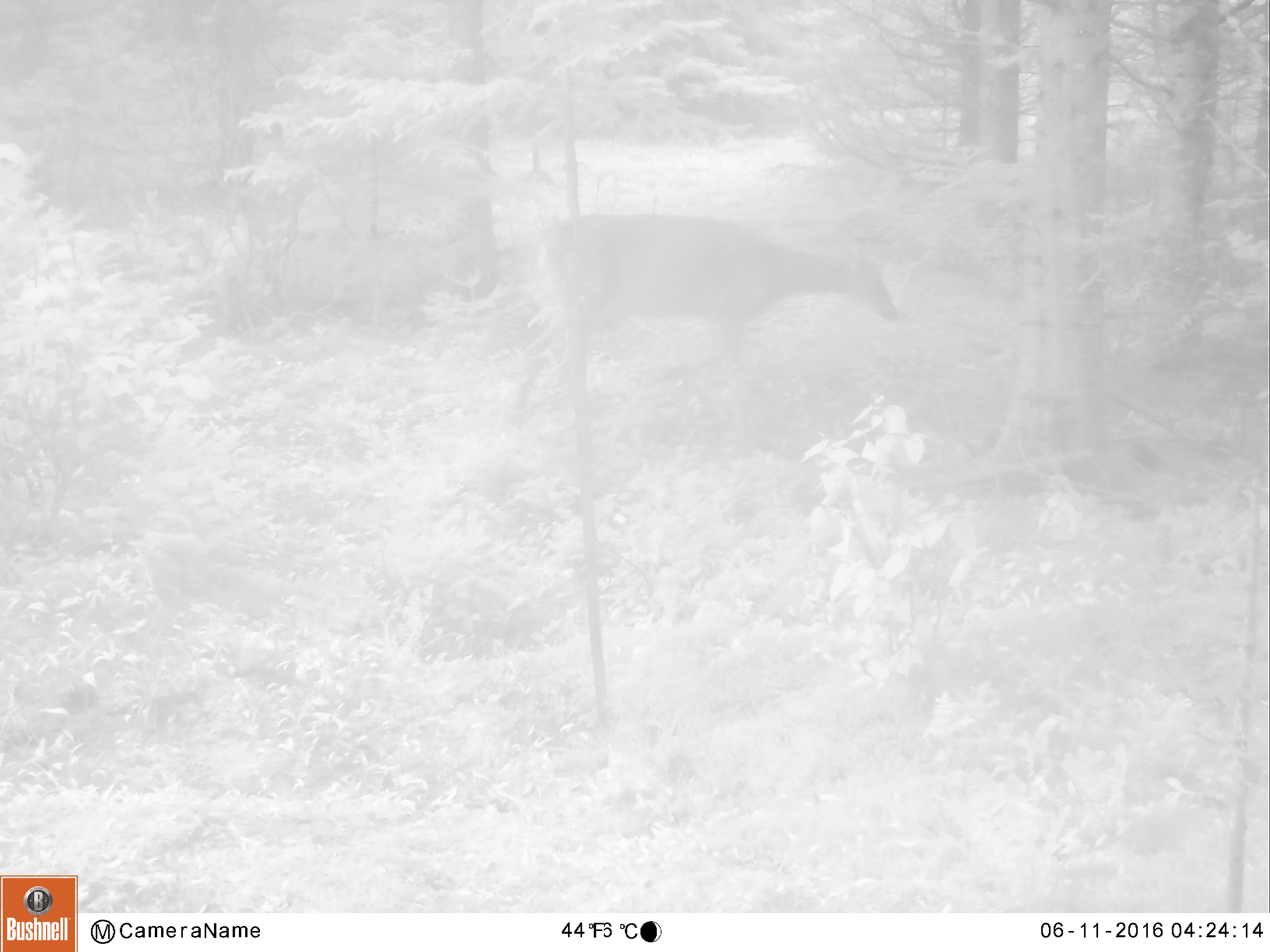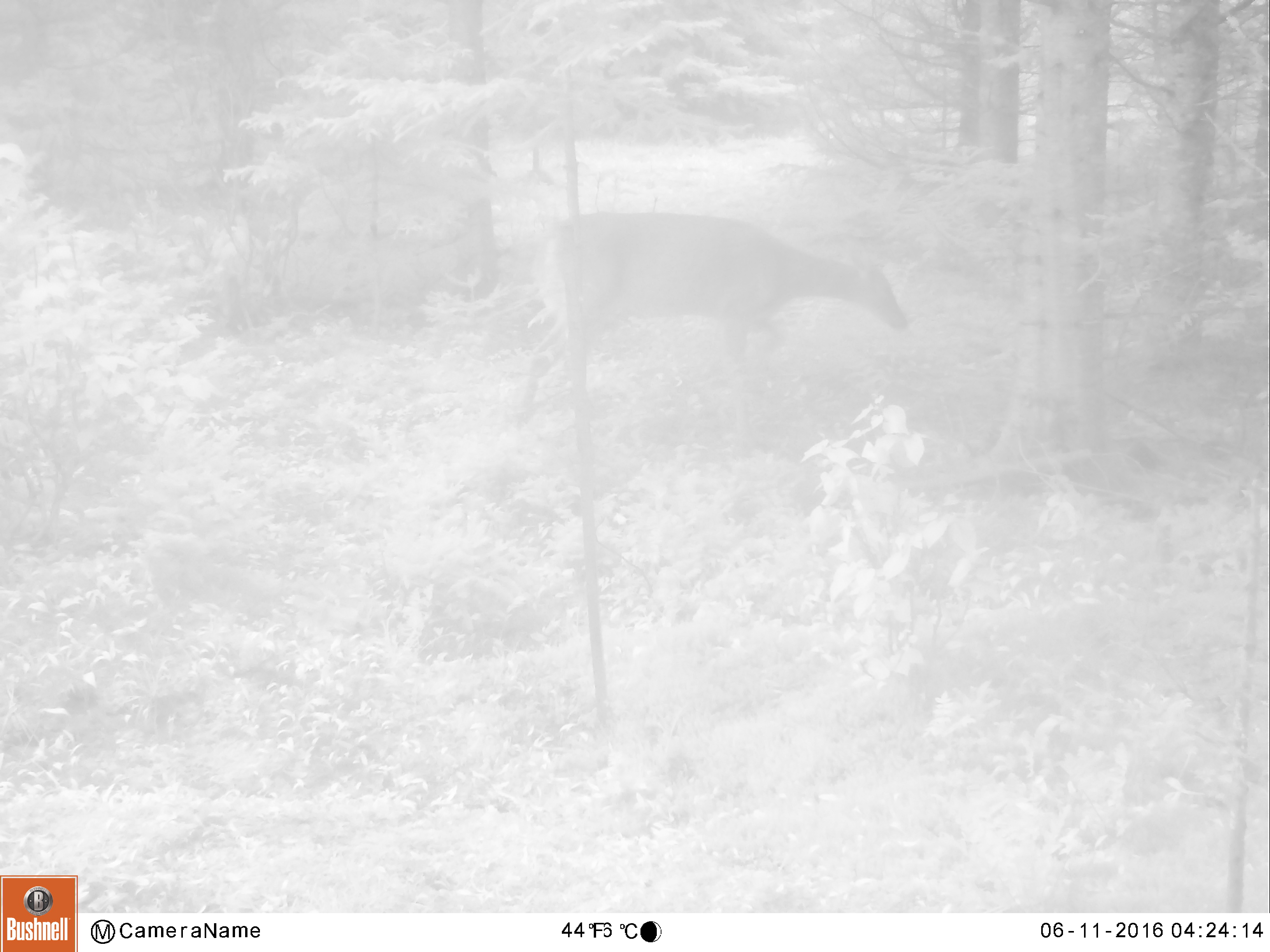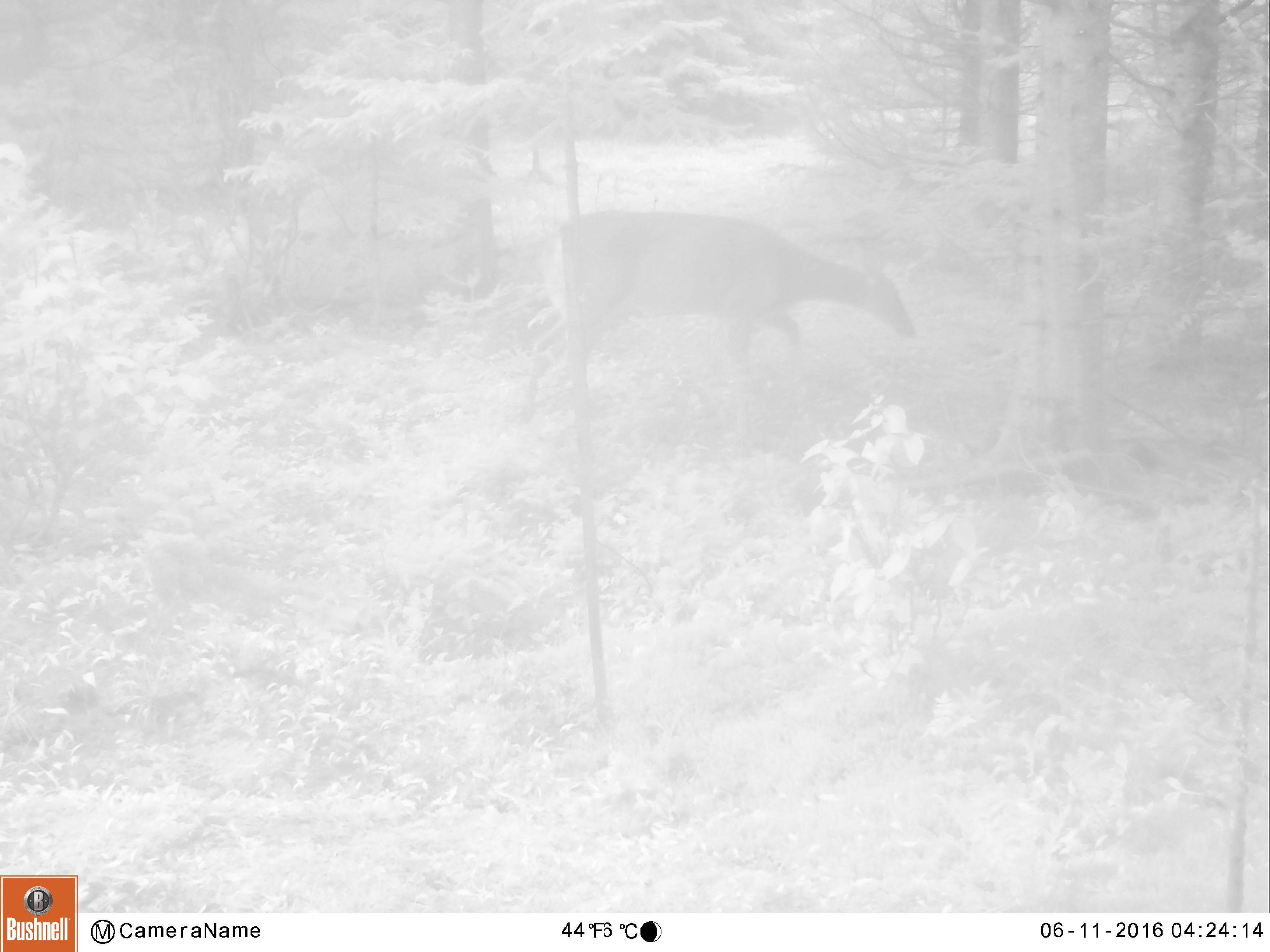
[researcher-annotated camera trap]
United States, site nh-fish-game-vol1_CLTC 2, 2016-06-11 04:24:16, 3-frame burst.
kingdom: Animalia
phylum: Chordata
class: Mammalia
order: Artiodactyla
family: Cervidae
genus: Odocoileus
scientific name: Odocoileus virginianus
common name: white-tailed deer